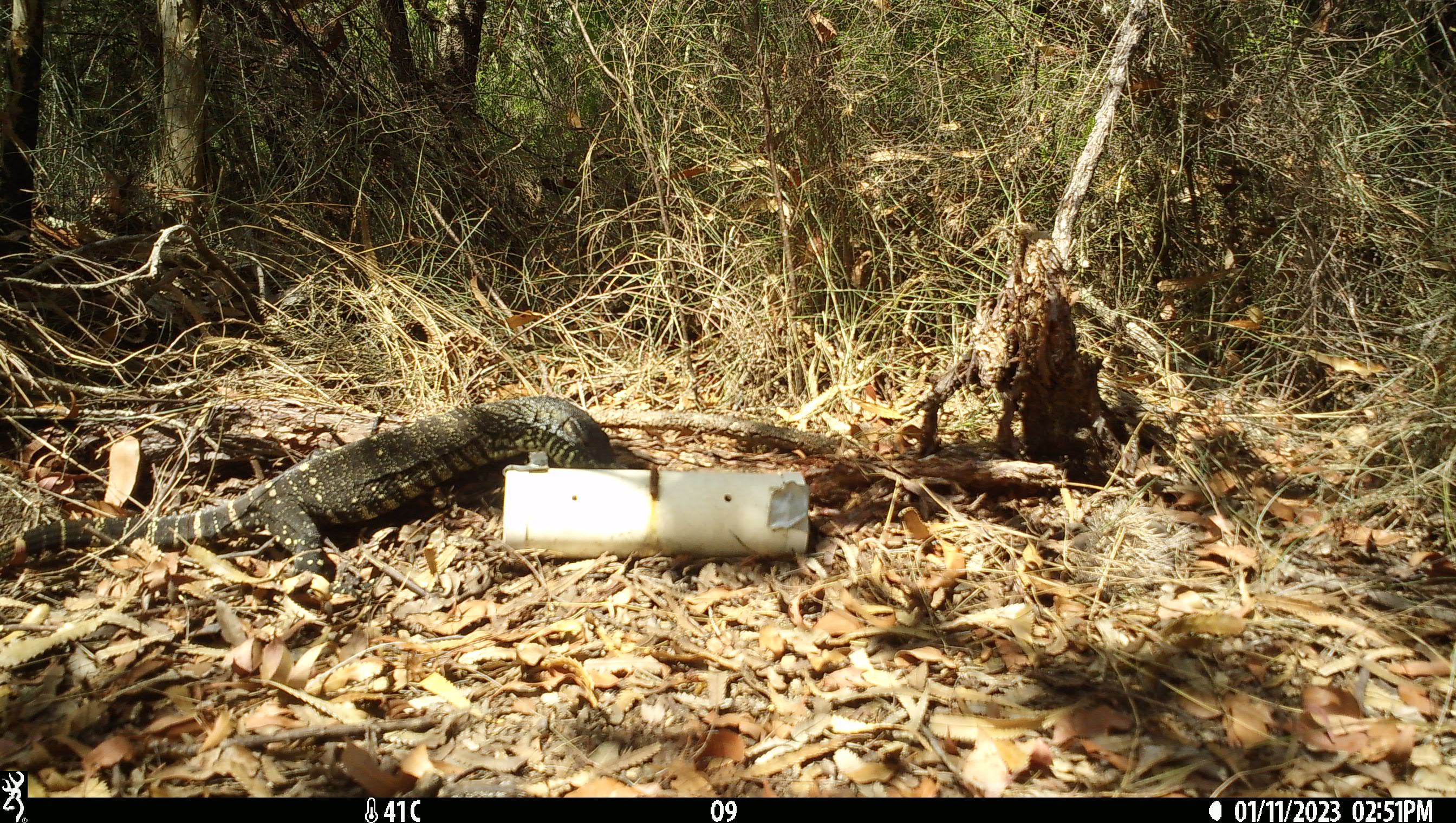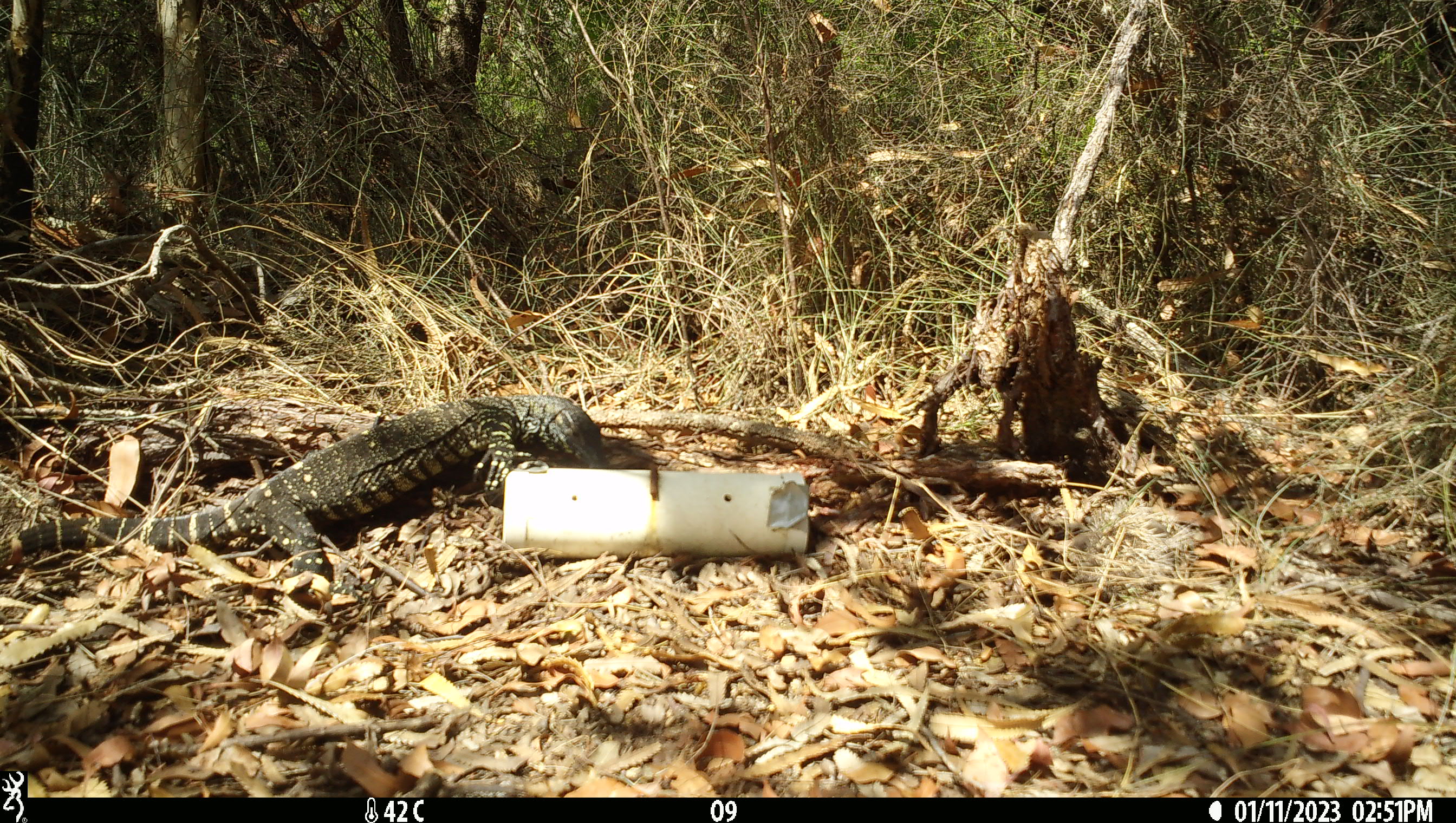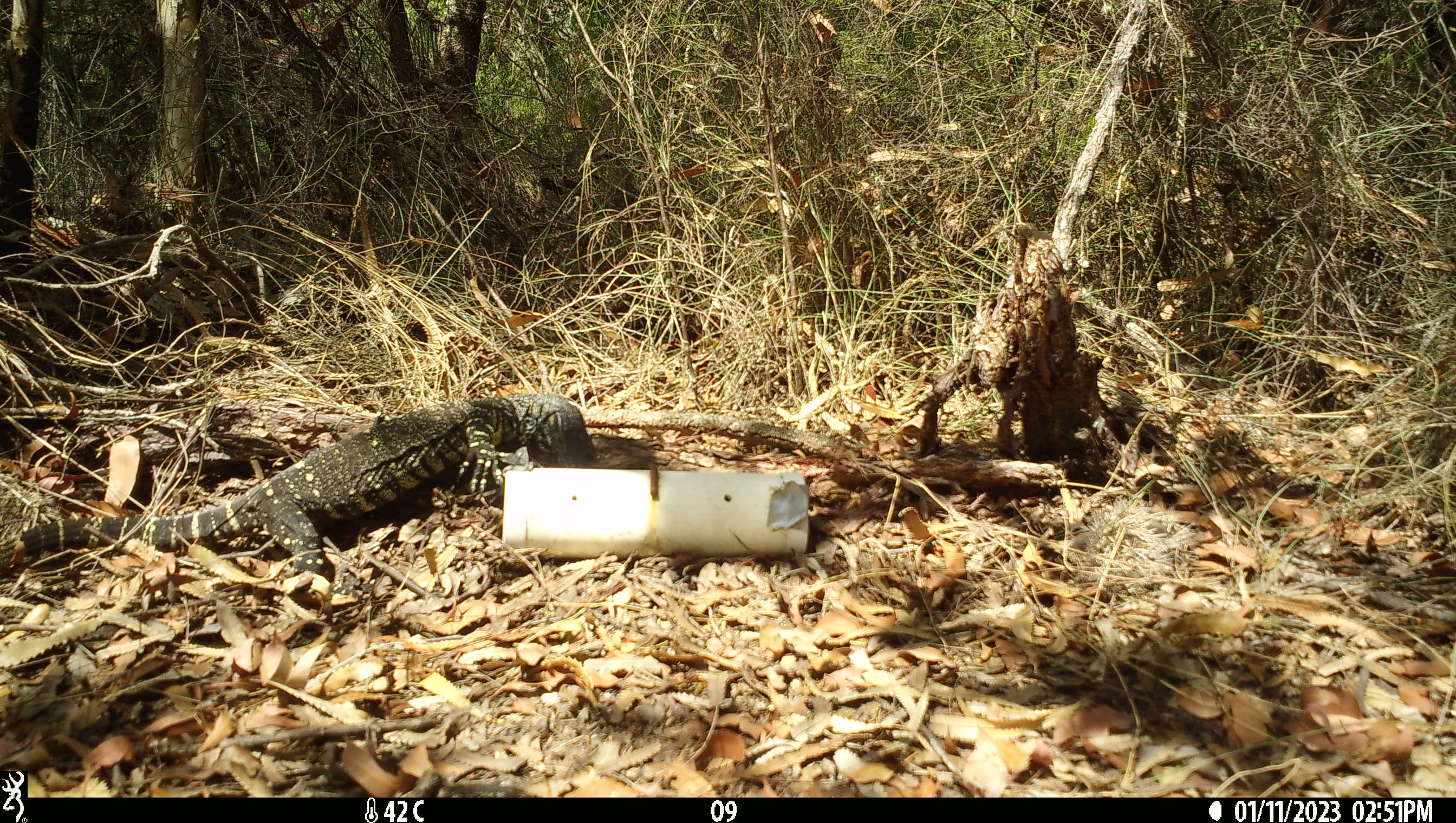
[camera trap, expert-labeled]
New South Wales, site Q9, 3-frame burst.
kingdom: Animalia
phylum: Chordata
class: Reptilia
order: Squamata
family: Varanidae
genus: Varanus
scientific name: Varanus varius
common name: lace monitor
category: goanna